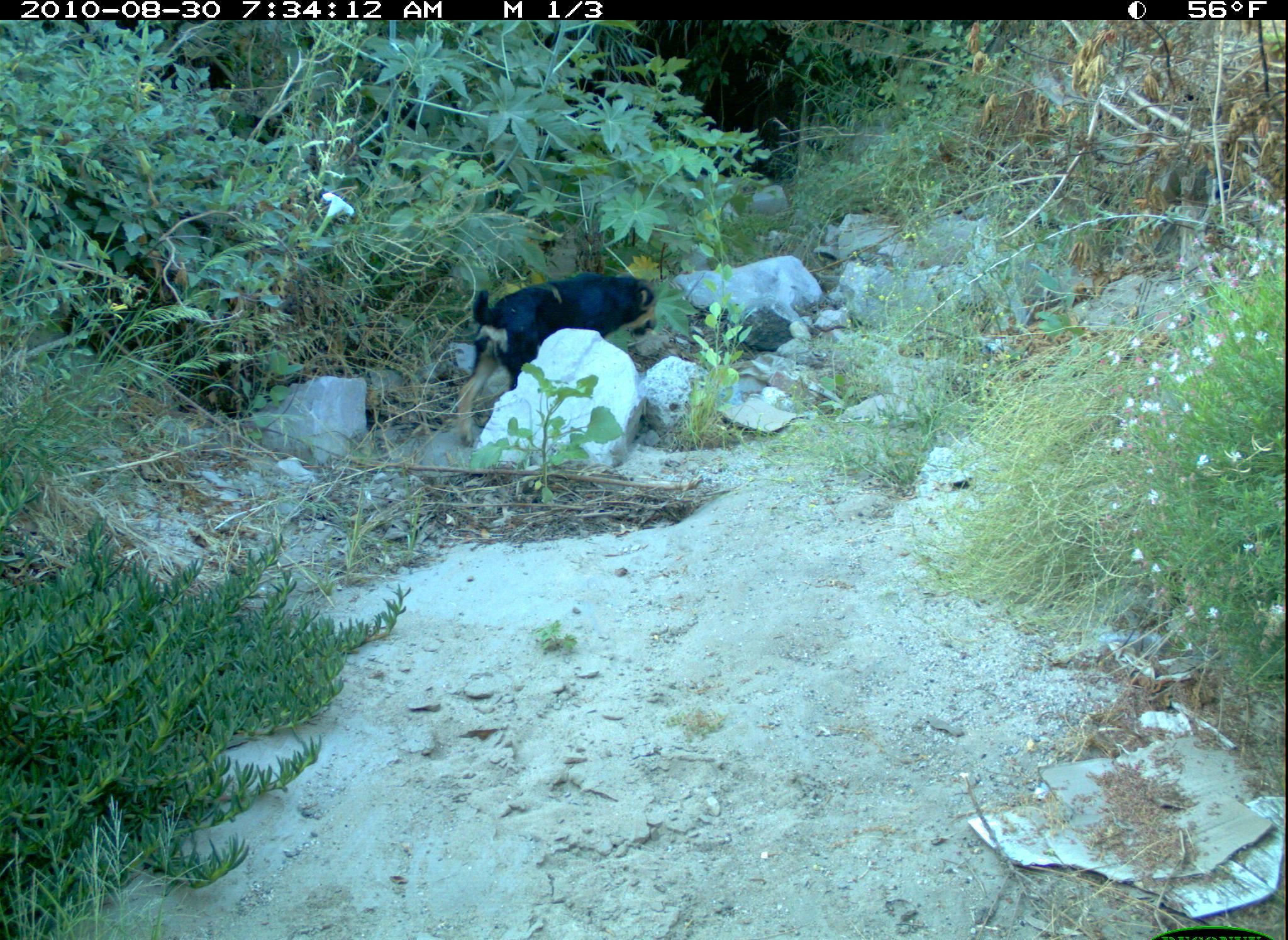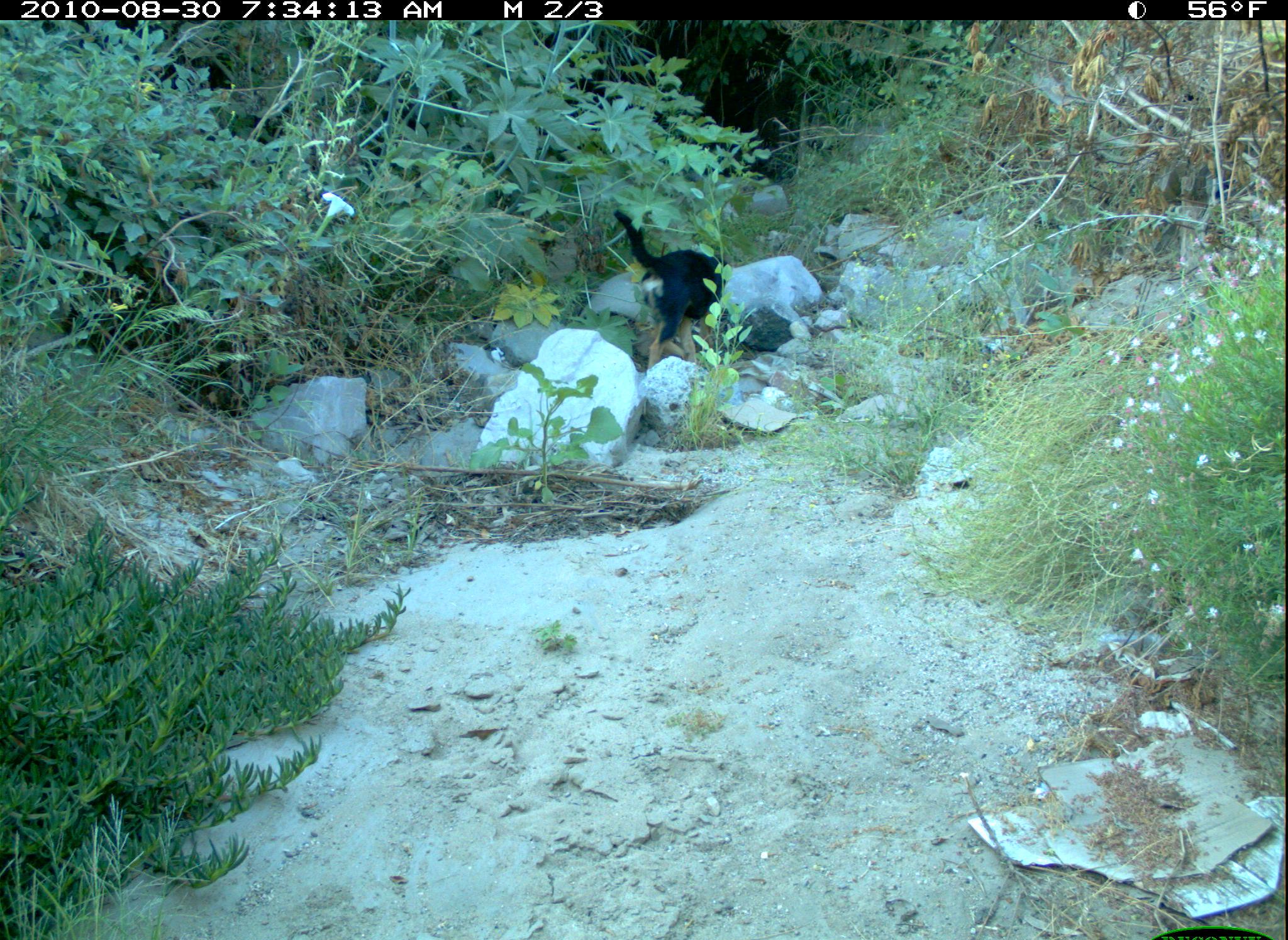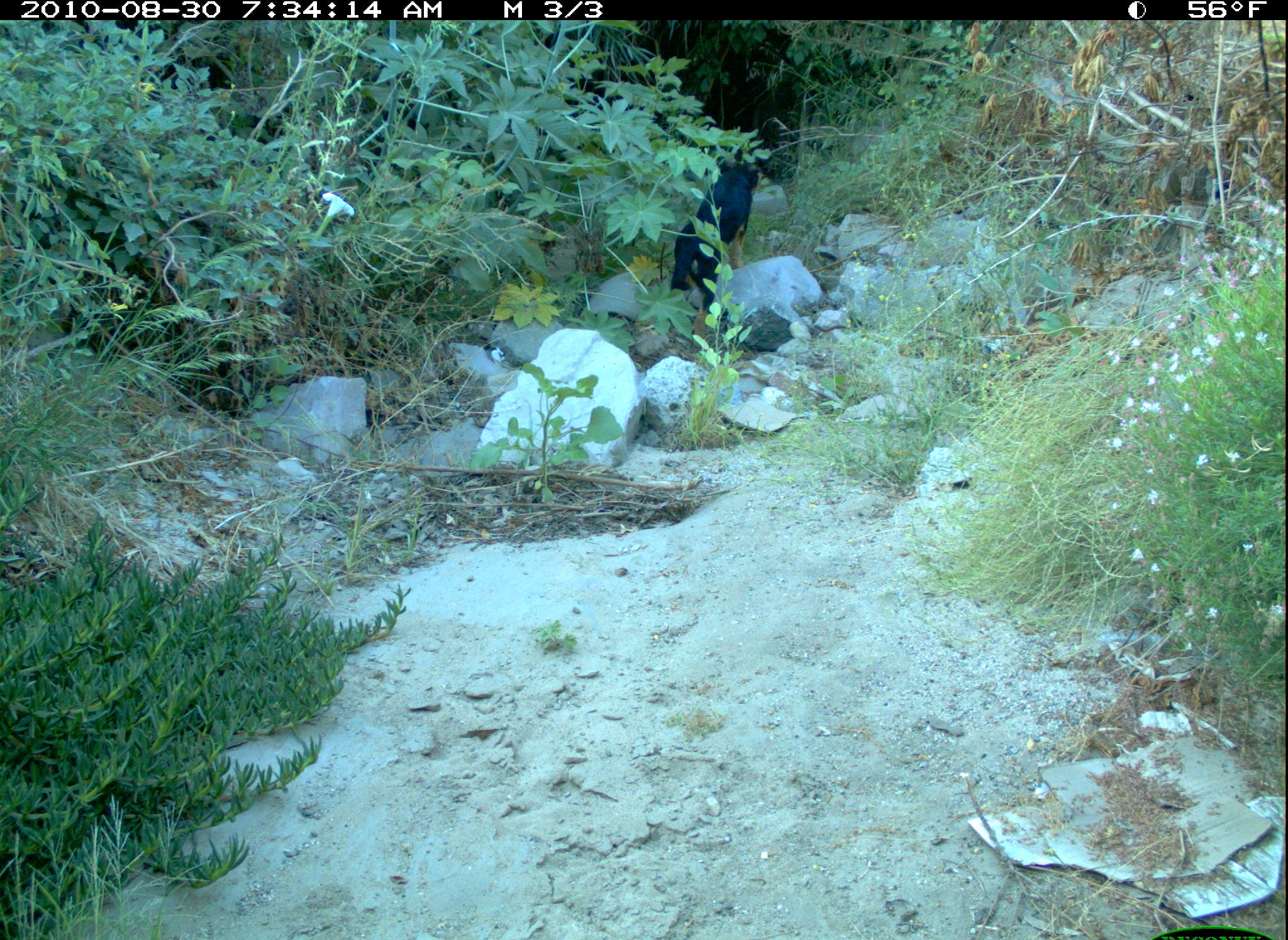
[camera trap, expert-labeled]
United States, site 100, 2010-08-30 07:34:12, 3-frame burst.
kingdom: Animalia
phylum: Chordata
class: Mammalia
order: Carnivora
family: Canidae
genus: Canis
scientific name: Canis familiaris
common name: domestic dog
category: dog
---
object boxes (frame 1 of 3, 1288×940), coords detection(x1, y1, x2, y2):
dog: detection(449, 252, 662, 421)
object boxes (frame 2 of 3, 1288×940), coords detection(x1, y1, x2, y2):
dog: detection(598, 197, 775, 366)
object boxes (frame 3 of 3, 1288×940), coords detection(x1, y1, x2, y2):
dog: detection(660, 151, 771, 303)